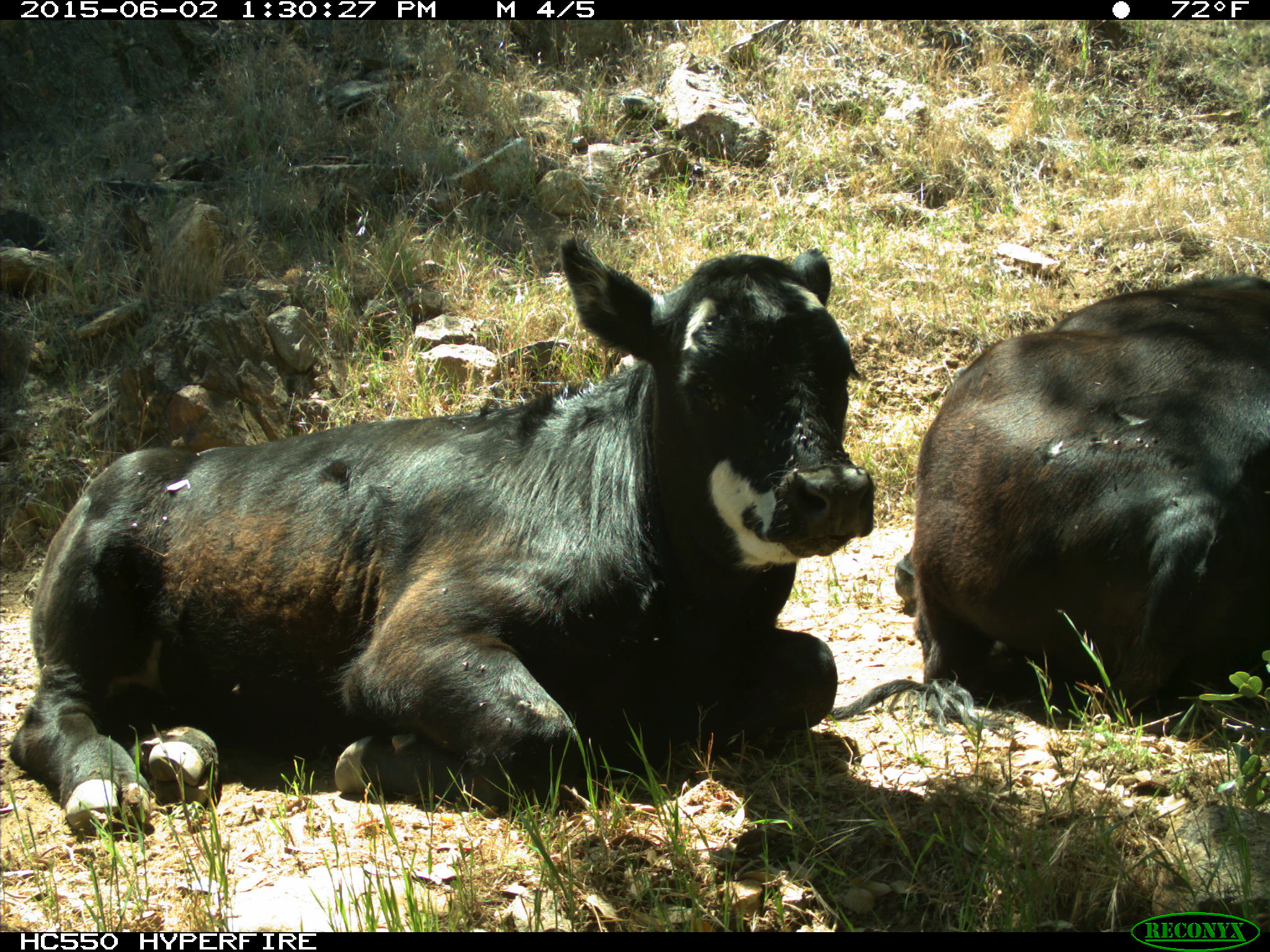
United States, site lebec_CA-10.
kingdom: Animalia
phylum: Chordata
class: Mammalia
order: Artiodactyla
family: Bovidae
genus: Bos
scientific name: Bos taurus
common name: domestic cow